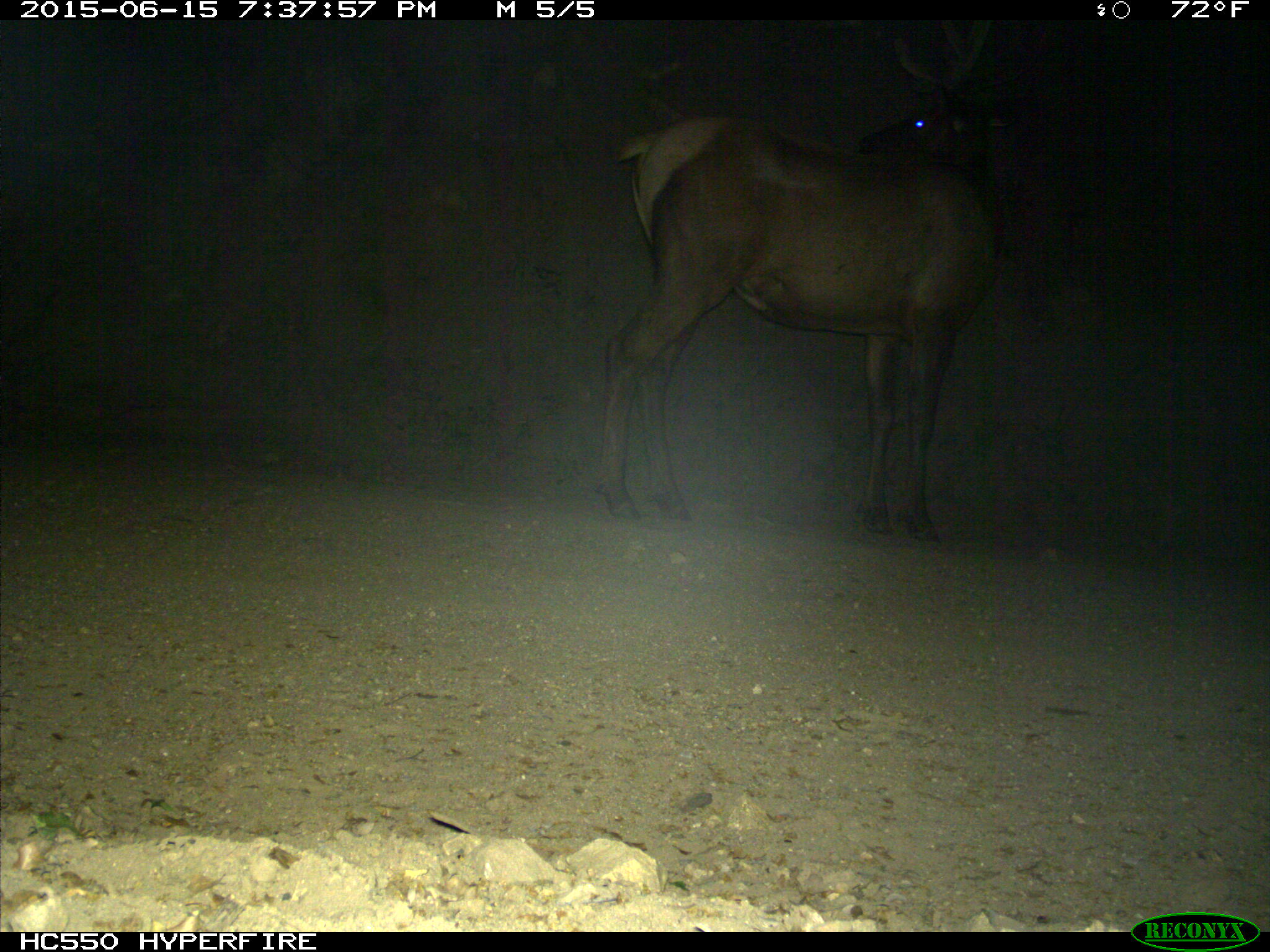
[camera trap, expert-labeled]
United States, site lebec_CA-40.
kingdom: Animalia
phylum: Chordata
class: Mammalia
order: Artiodactyla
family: Cervidae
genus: Cervus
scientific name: Cervus canadensis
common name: elk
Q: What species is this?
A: Cervus canadensis (elk).